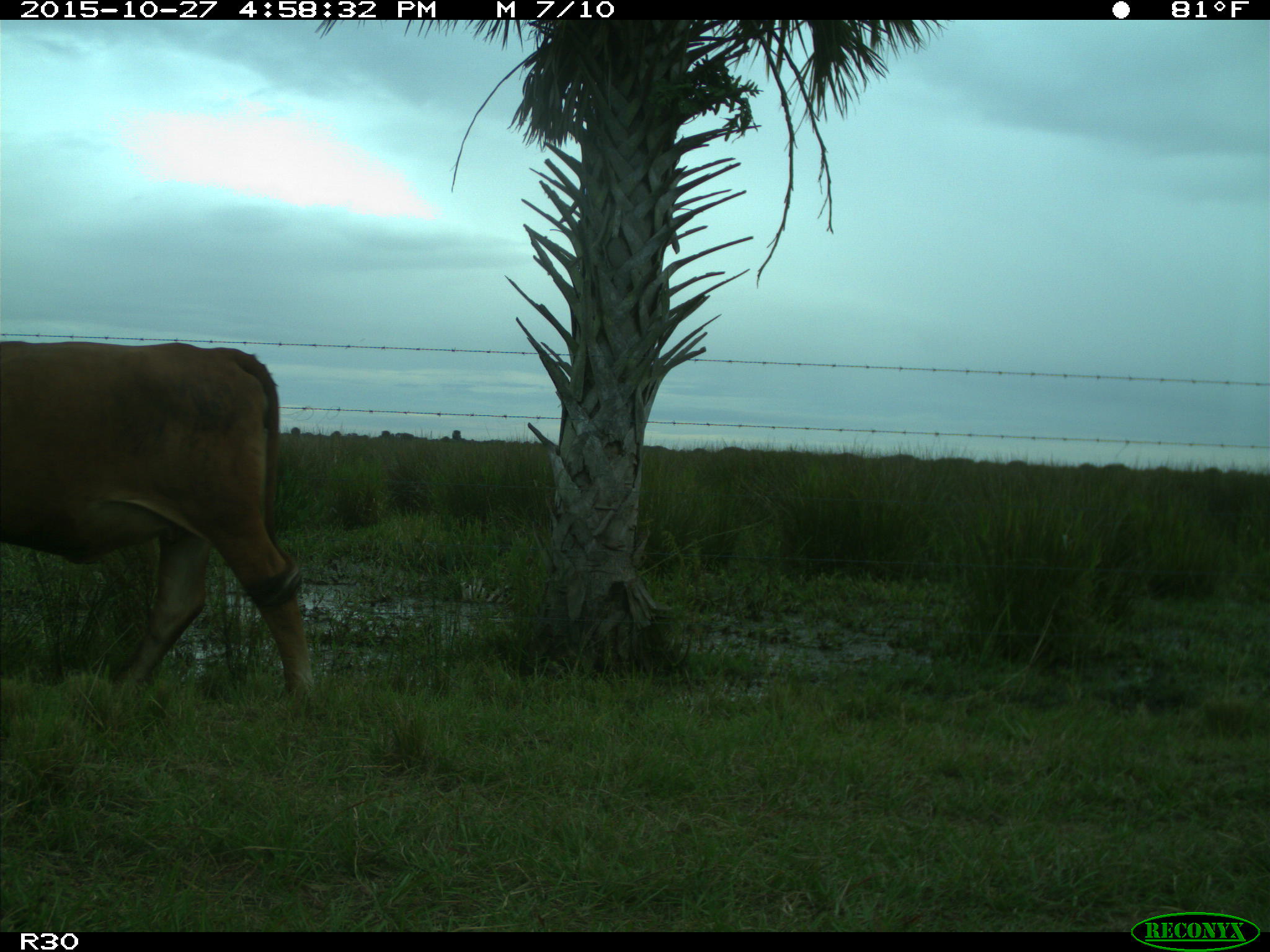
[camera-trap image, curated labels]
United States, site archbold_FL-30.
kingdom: Animalia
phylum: Chordata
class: Mammalia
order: Artiodactyla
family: Bovidae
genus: Bos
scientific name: Bos taurus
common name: domestic cow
Bos taurus (domestic cow).